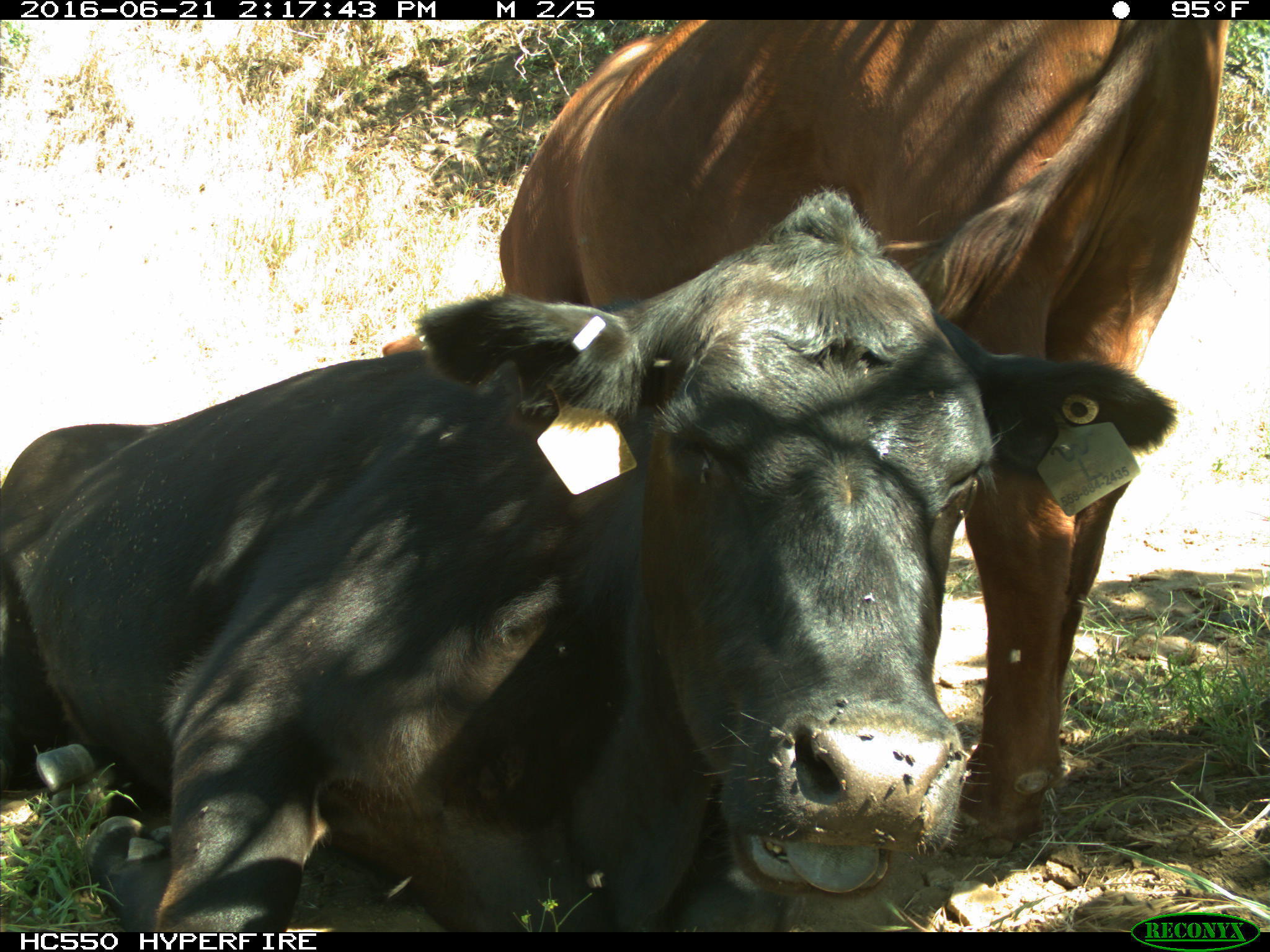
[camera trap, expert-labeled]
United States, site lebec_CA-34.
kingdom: Animalia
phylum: Chordata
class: Mammalia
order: Artiodactyla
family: Bovidae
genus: Bos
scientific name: Bos taurus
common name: domestic cow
Bos taurus (domestic cow).